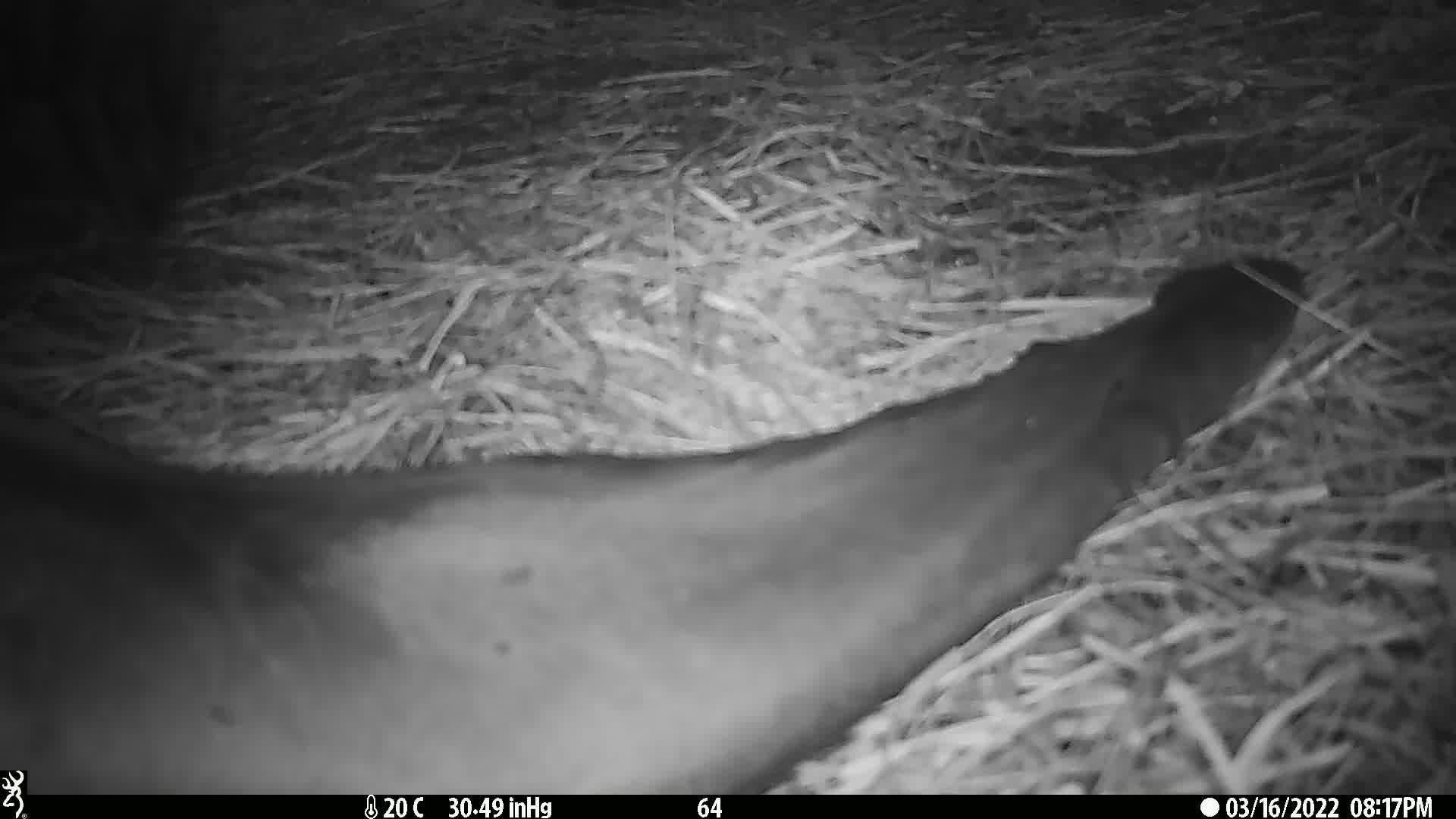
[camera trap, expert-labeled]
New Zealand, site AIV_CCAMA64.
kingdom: Animalia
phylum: Chordata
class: Mammalia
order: Carnivora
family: Otariidae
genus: Phocarctos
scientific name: Phocarctos hookeri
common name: new zealand sea lion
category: sealion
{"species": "sealion (new zealand sea lion) (Phocarctos hookeri)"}